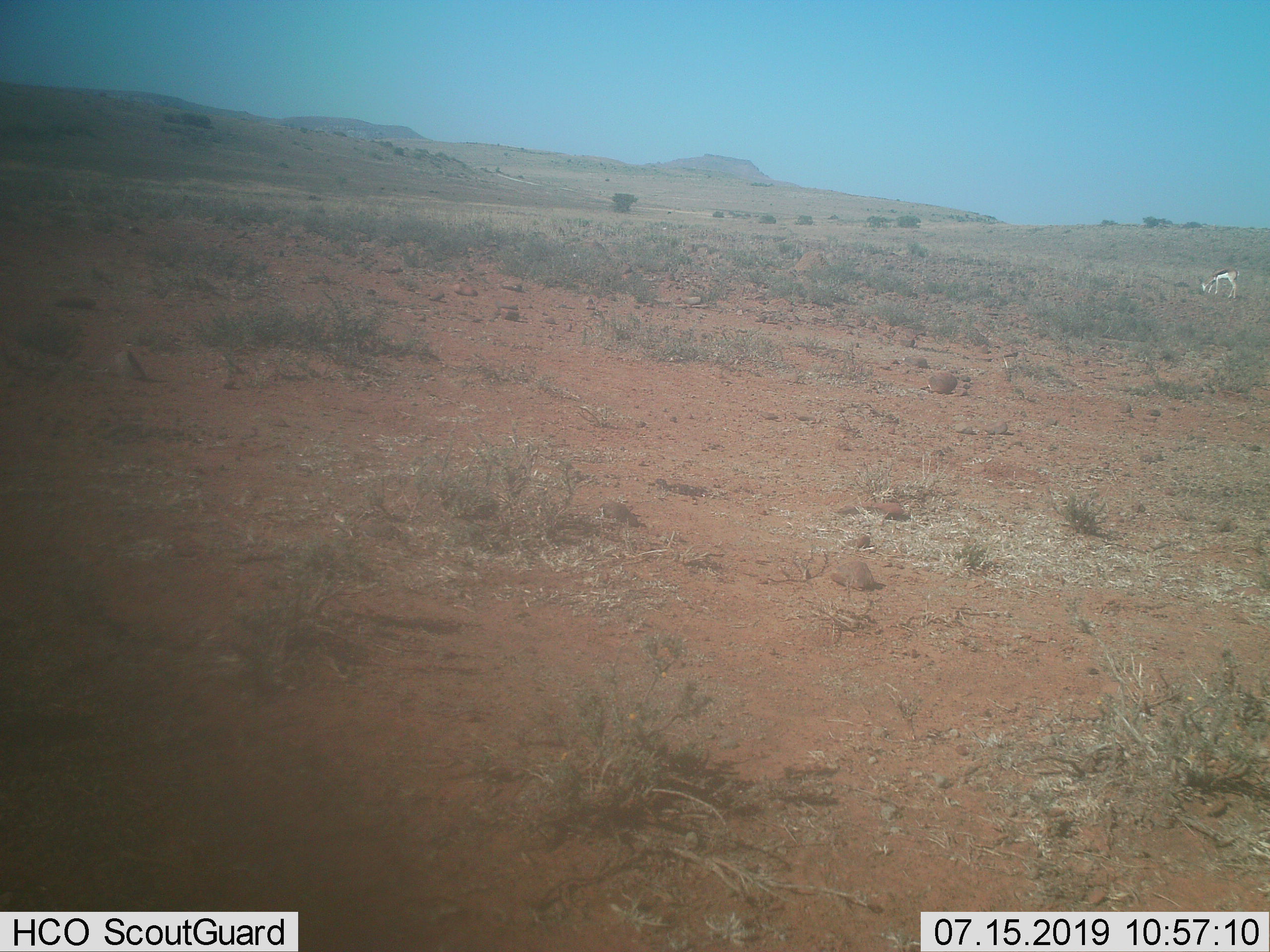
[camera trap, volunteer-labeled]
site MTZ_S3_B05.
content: unidentified animal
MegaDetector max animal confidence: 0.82